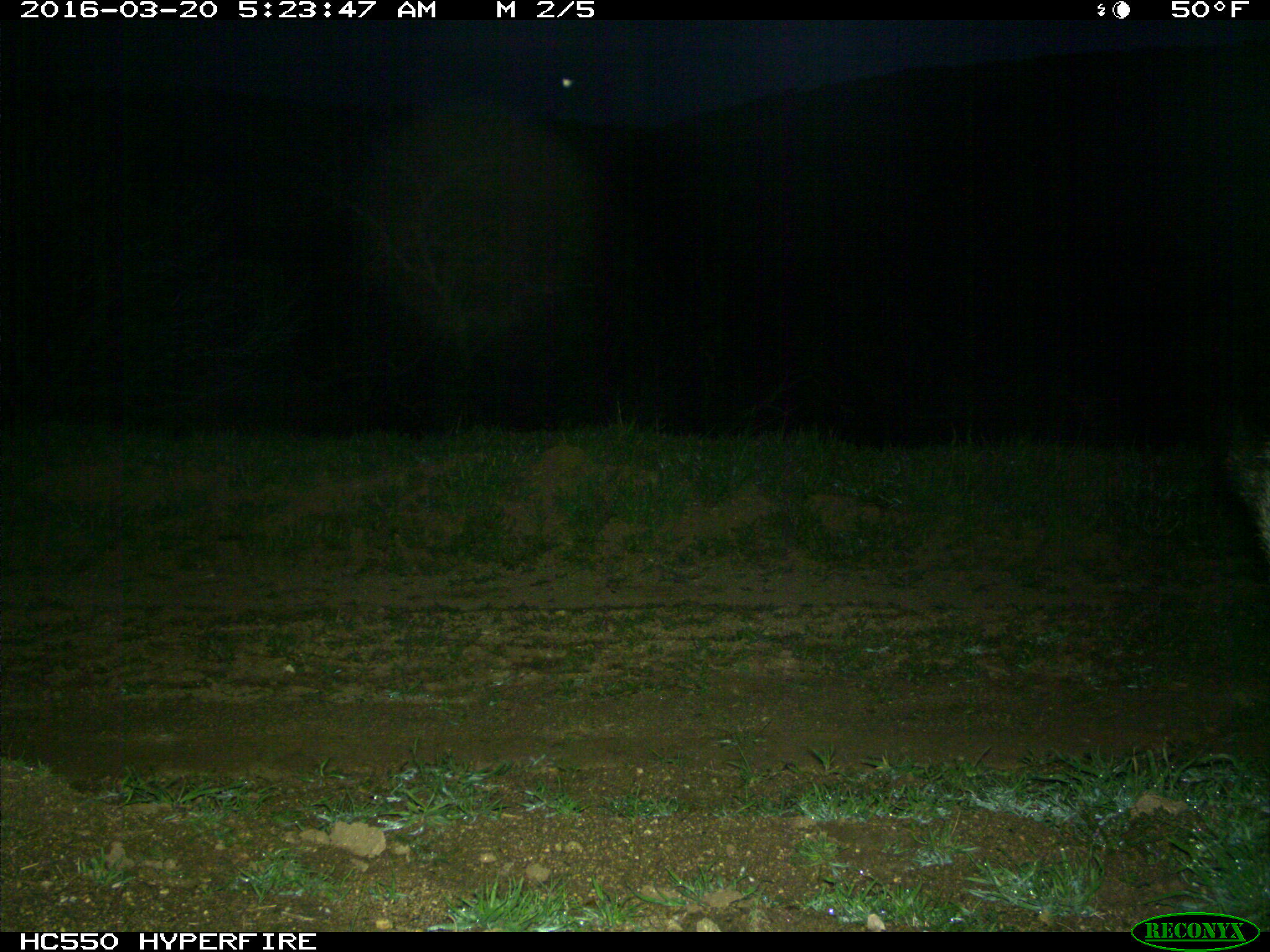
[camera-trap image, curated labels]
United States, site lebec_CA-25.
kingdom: Animalia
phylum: Chordata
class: Mammalia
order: Artiodactyla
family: Suidae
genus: Sus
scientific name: Sus scrofa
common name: wild boar